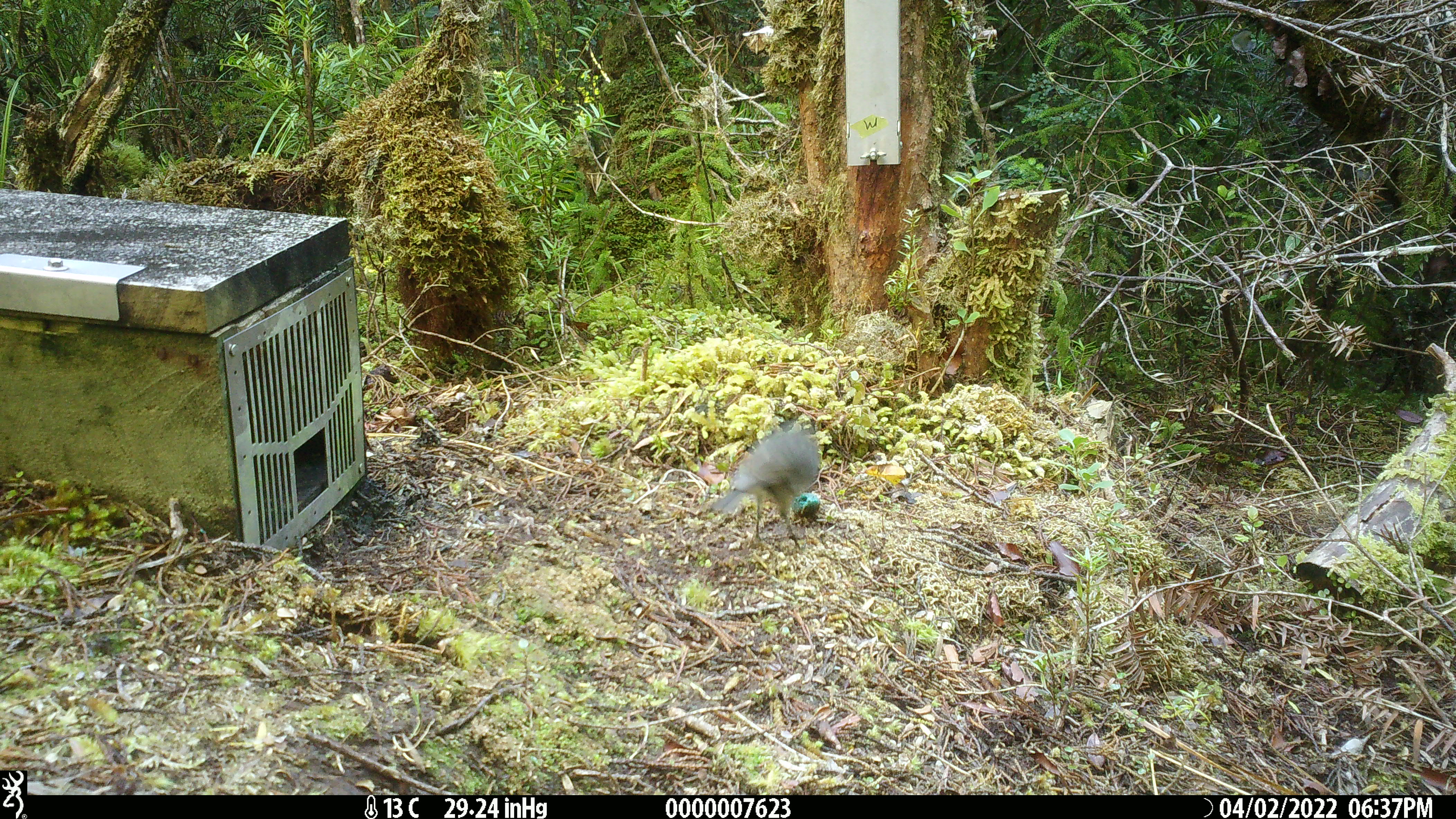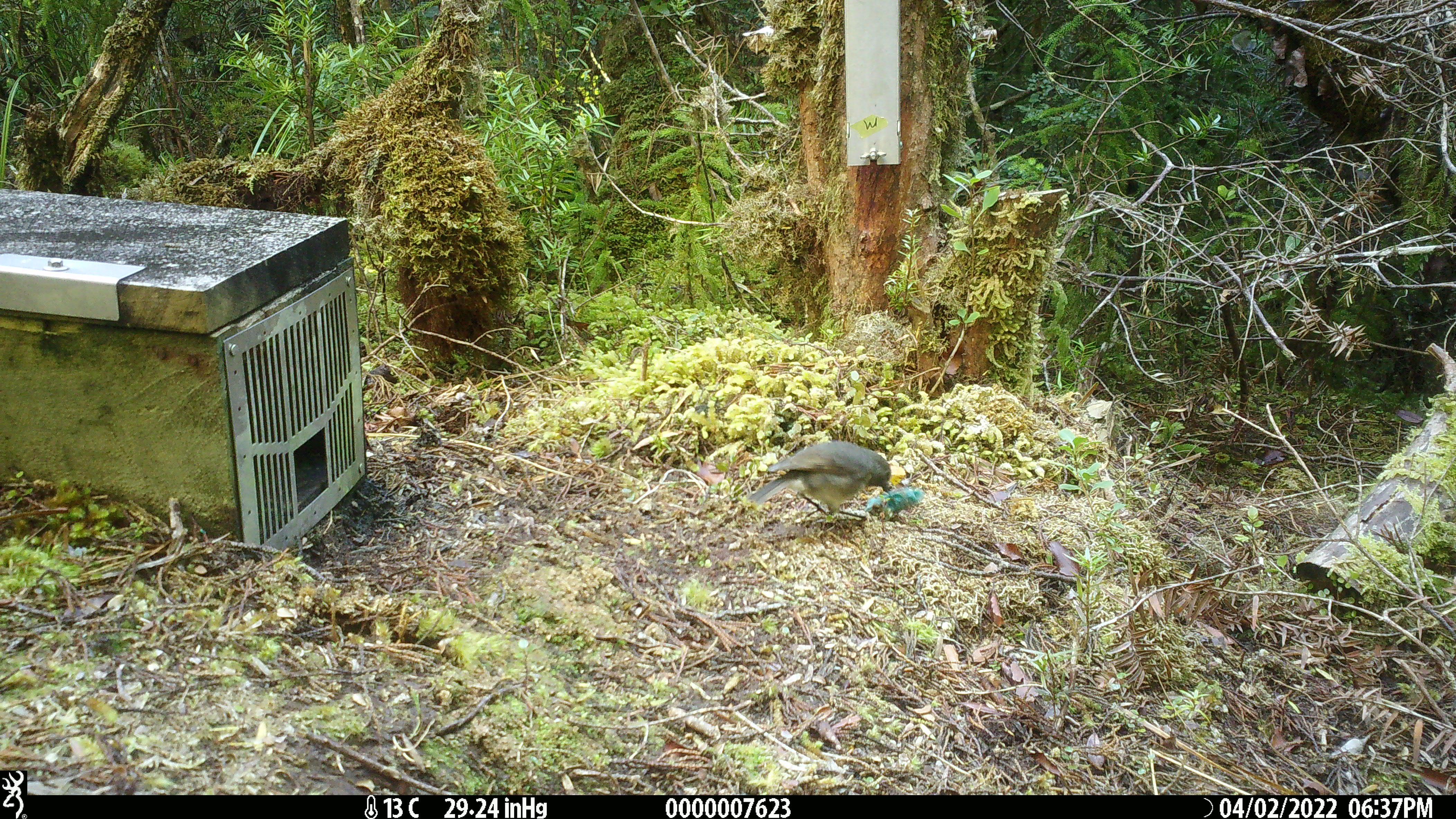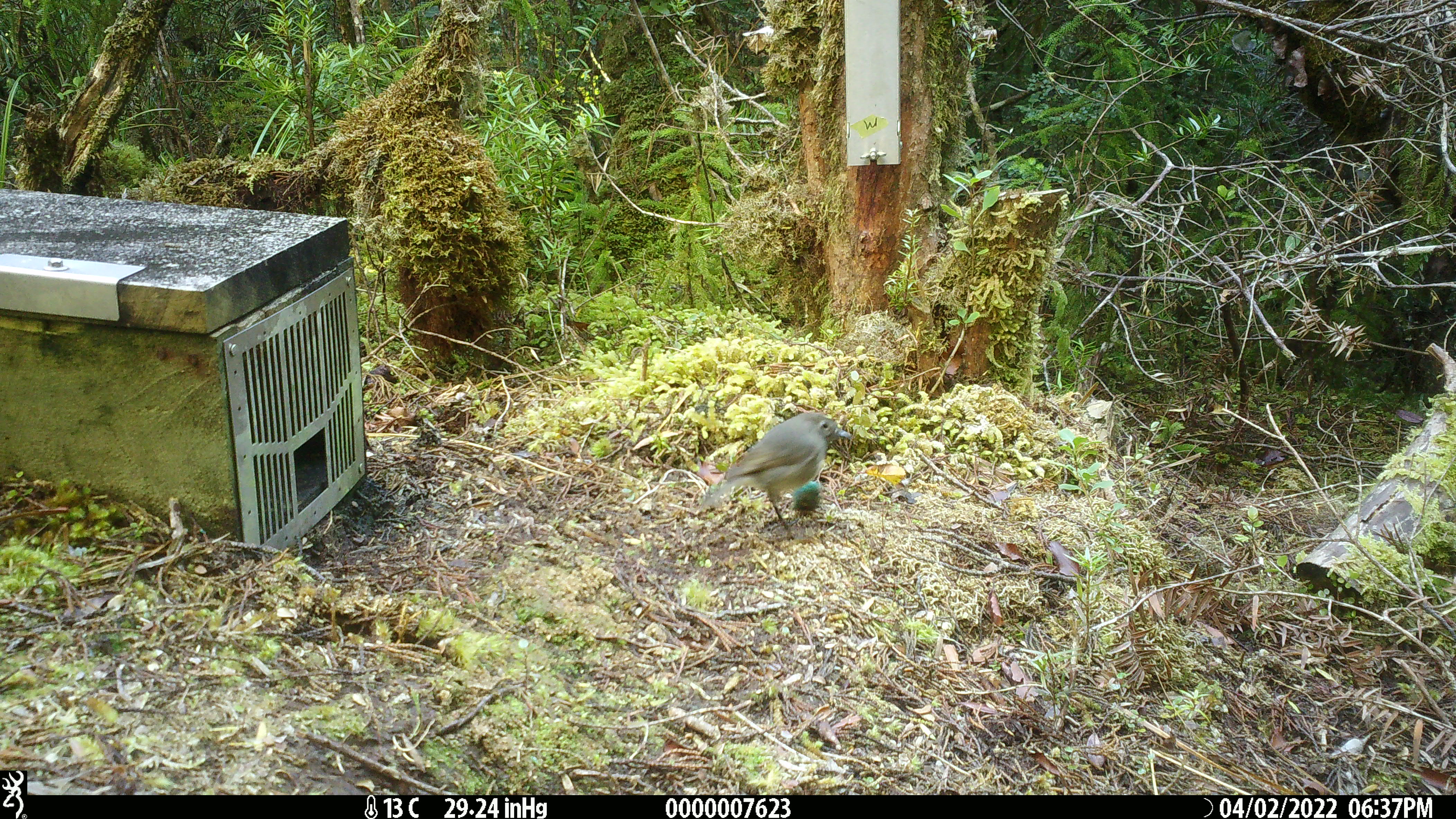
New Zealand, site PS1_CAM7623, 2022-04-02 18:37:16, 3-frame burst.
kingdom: Animalia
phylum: Chordata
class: Aves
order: Passeriformes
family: Petroicidae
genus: Petroica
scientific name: Petroica australis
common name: new zealand robin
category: robin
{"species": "robin (new zealand robin) (Petroica australis)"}